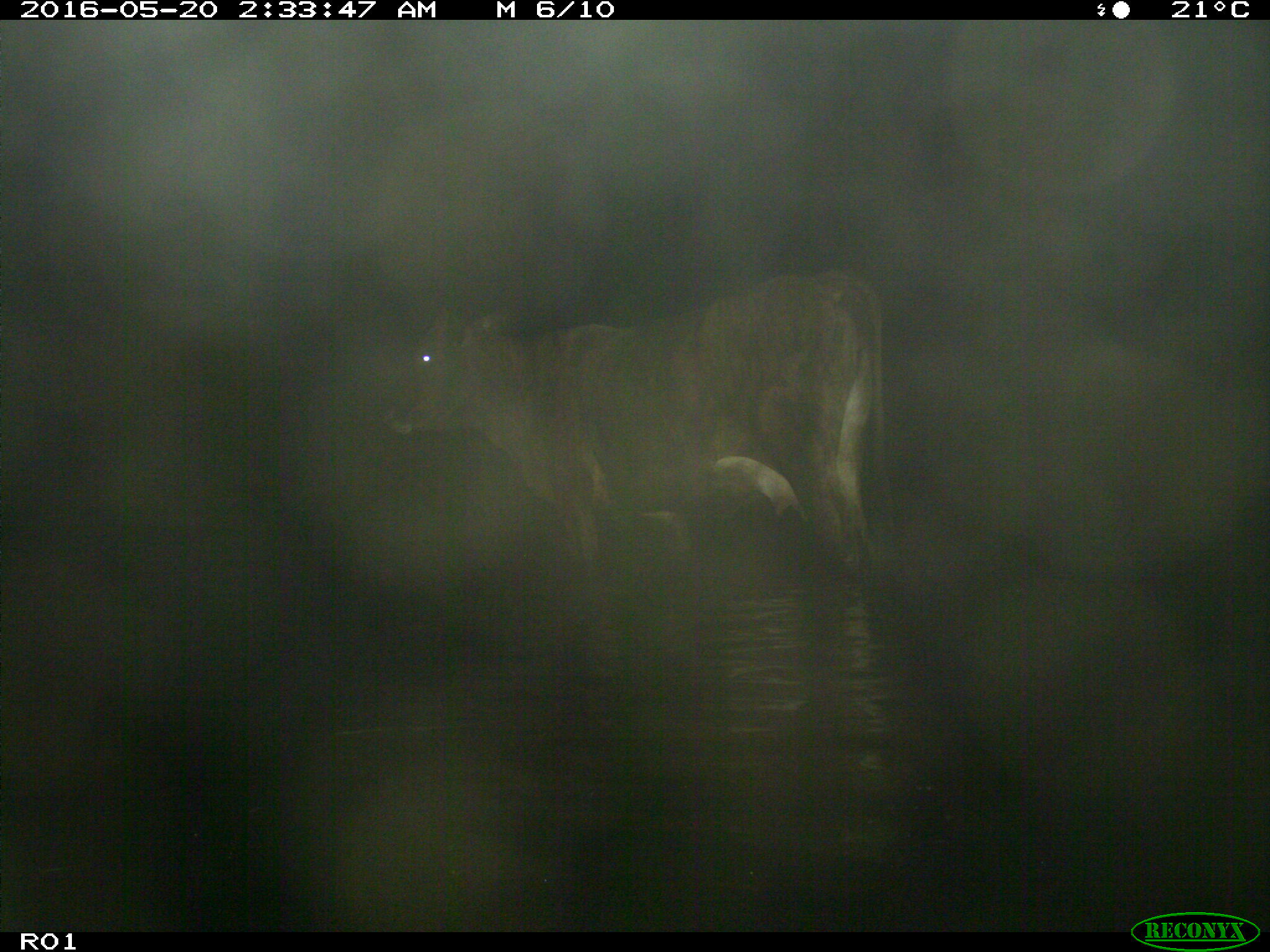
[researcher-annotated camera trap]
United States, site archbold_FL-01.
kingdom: Animalia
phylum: Chordata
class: Mammalia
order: Artiodactyla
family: Bovidae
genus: Bos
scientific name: Bos taurus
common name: domestic cow